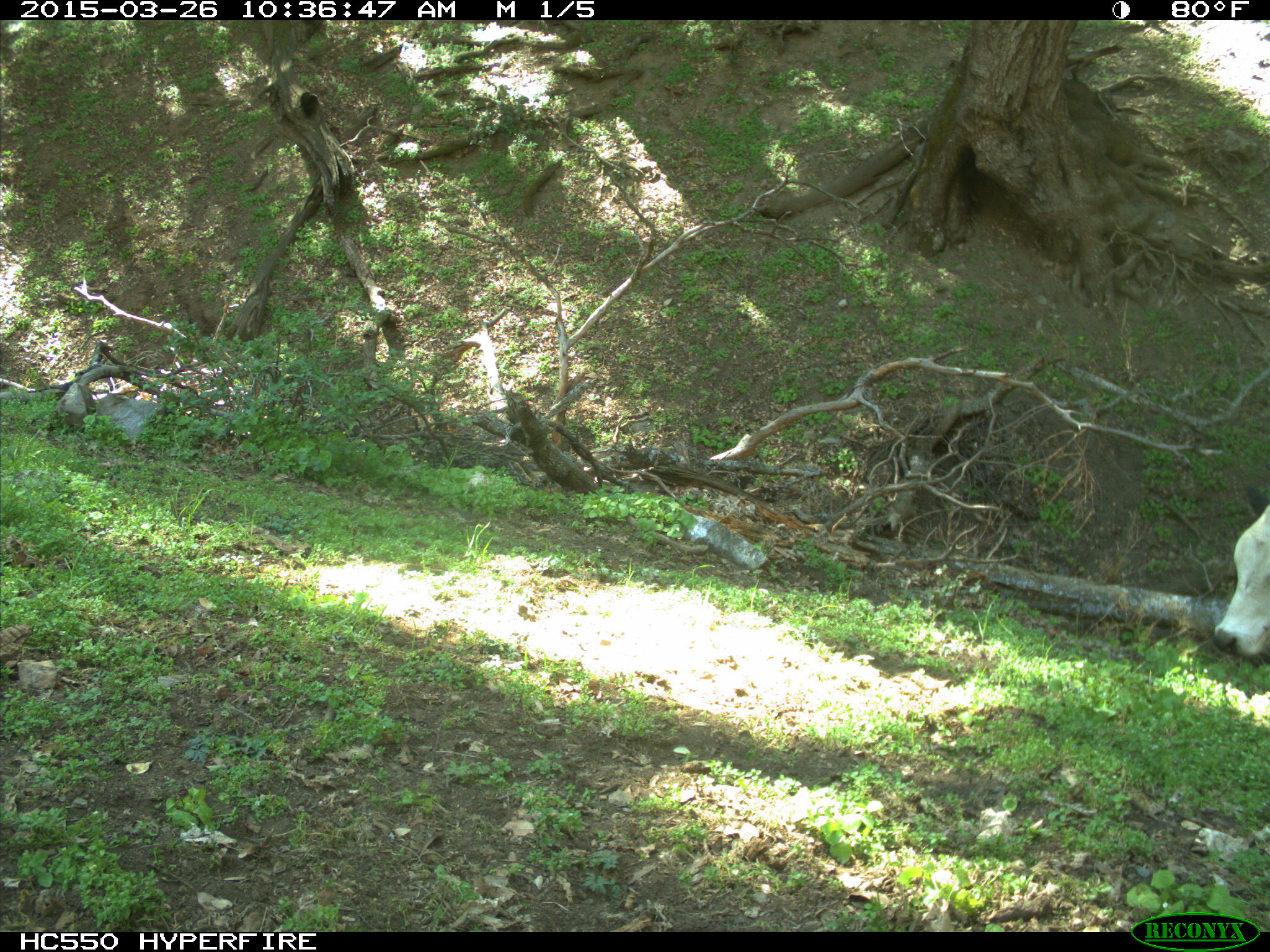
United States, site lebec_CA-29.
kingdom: Animalia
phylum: Chordata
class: Mammalia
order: Artiodactyla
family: Bovidae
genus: Bos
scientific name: Bos taurus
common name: domestic cow